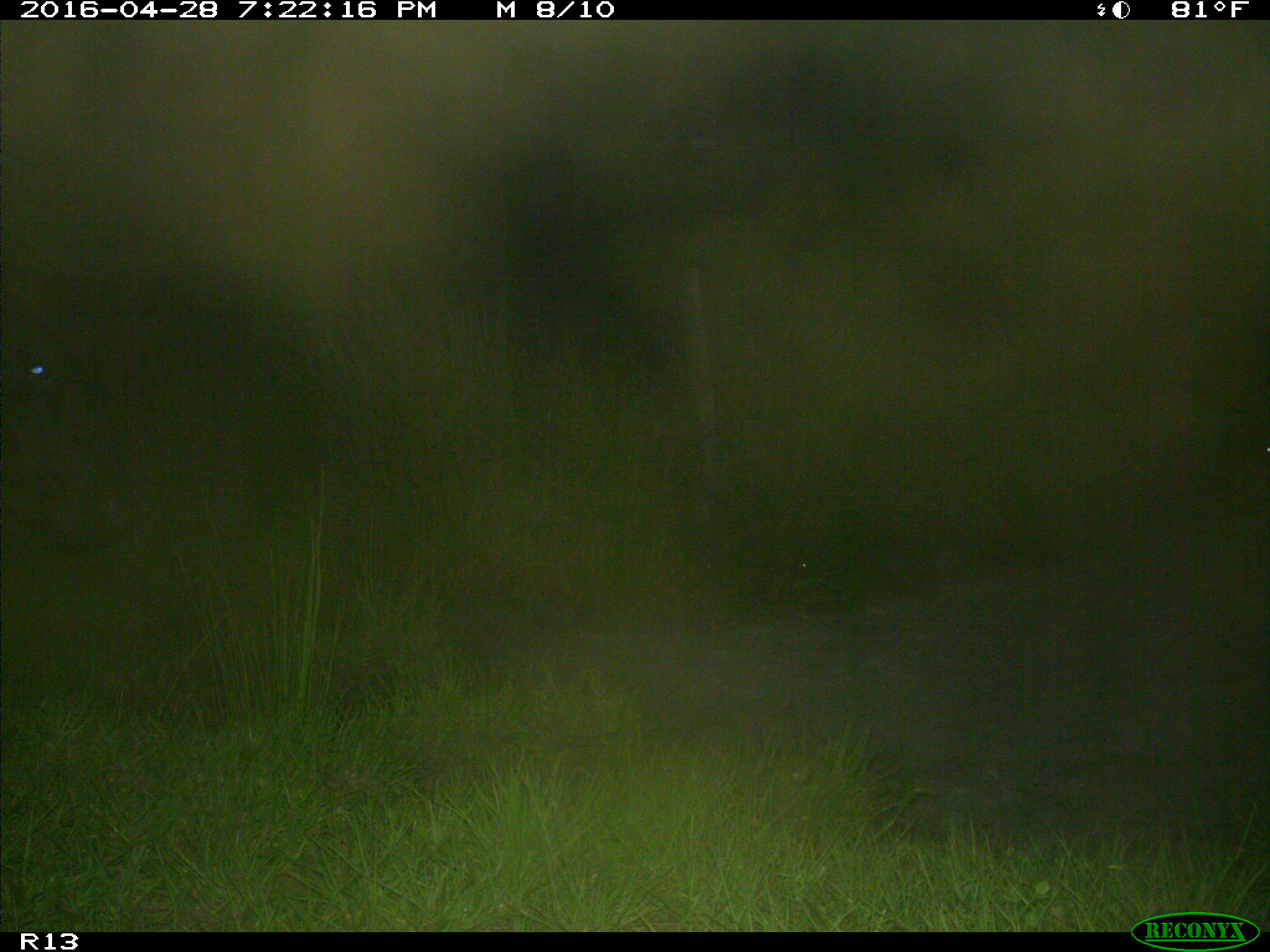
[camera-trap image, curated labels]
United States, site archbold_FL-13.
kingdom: Animalia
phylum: Chordata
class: Mammalia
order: Artiodactyla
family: Bovidae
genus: Bos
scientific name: Bos taurus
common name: domestic cow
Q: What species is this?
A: Bos taurus (domestic cow).